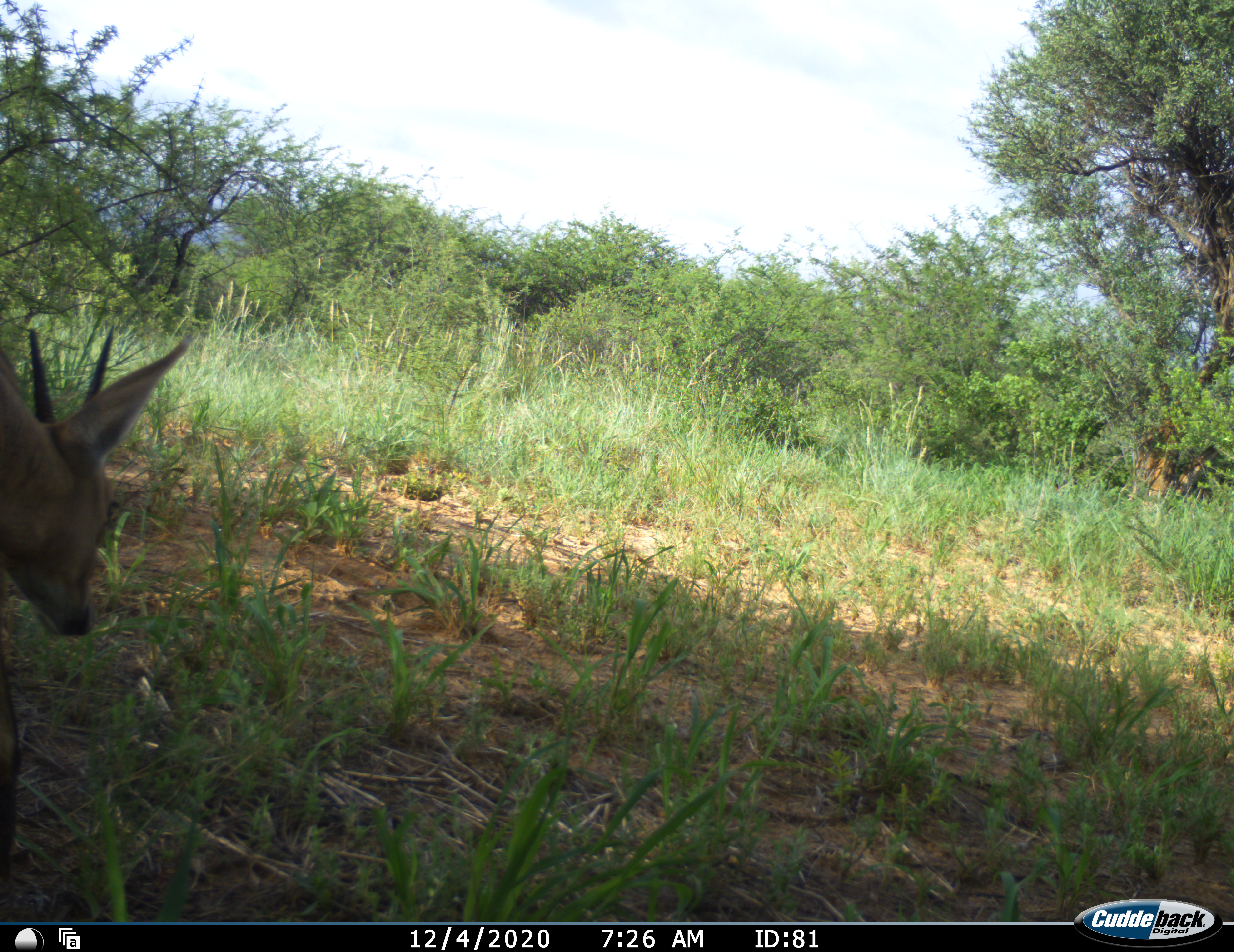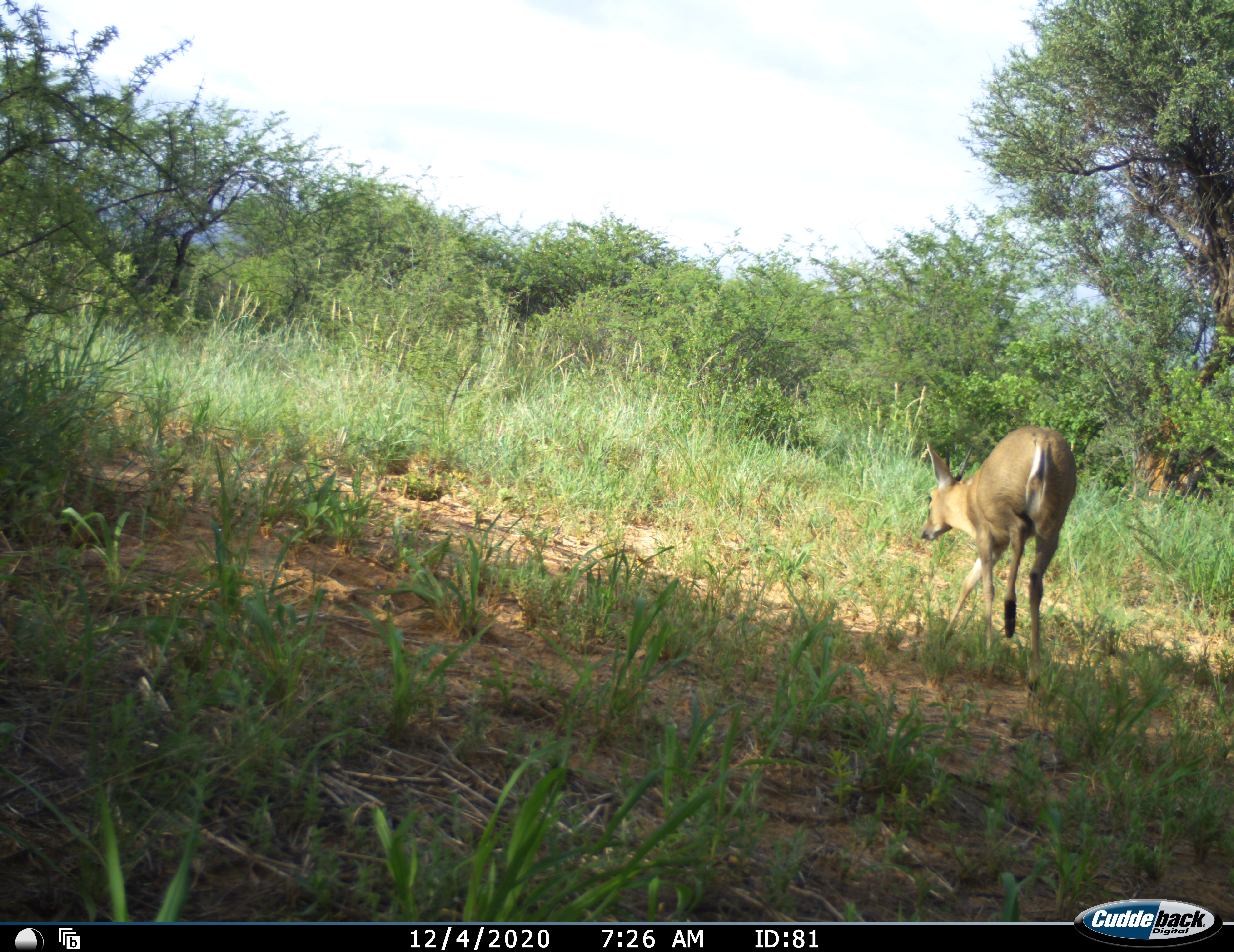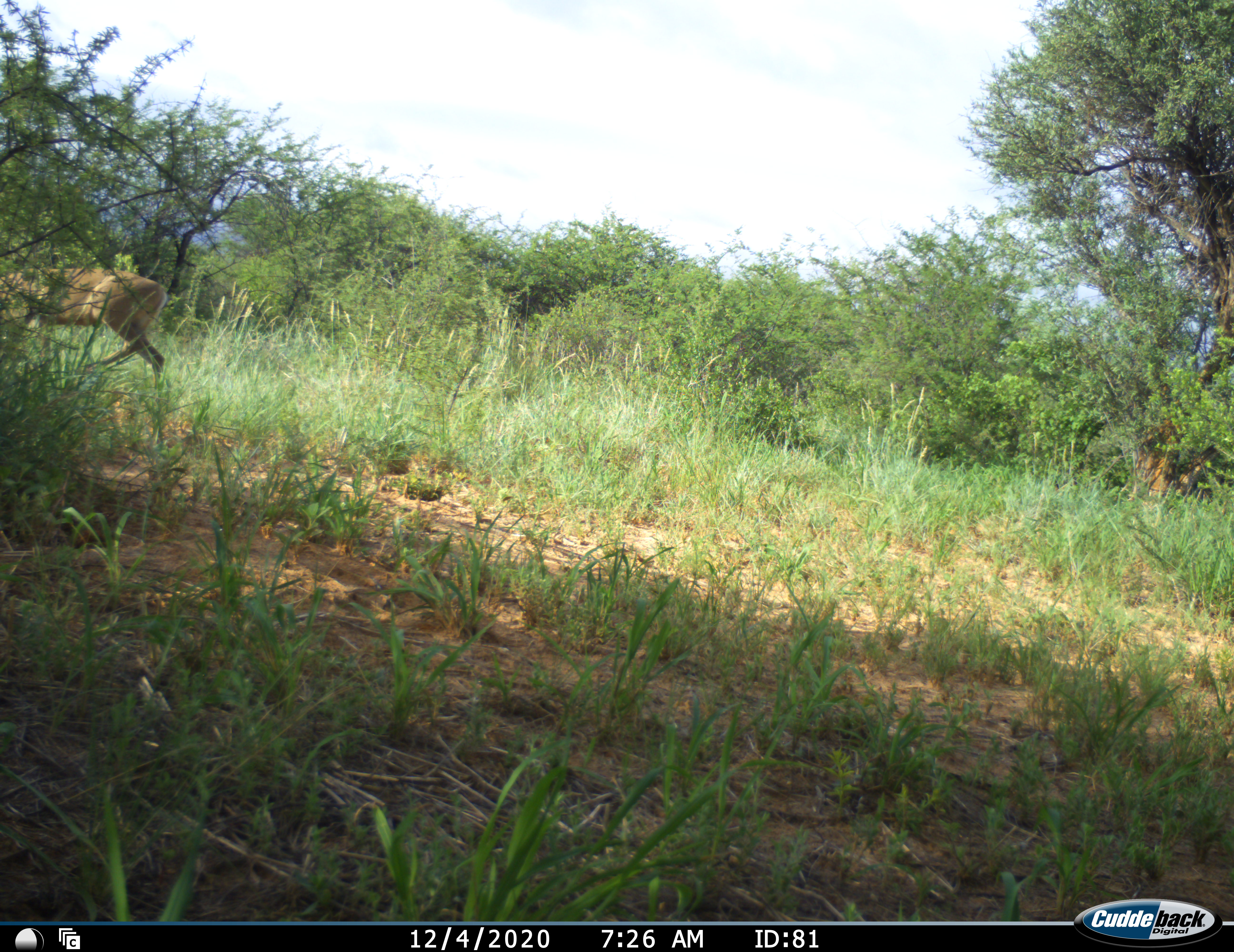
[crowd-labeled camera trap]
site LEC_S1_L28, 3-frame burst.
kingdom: Animalia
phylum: Chordata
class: Mammalia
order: Artiodactyla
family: Bovidae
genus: Sylvicapra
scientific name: Sylvicapra grimmia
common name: common duiker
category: duikercommongrey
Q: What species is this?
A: Duikercommongrey (common duiker) (Sylvicapra grimmia).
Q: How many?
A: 1.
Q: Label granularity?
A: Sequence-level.